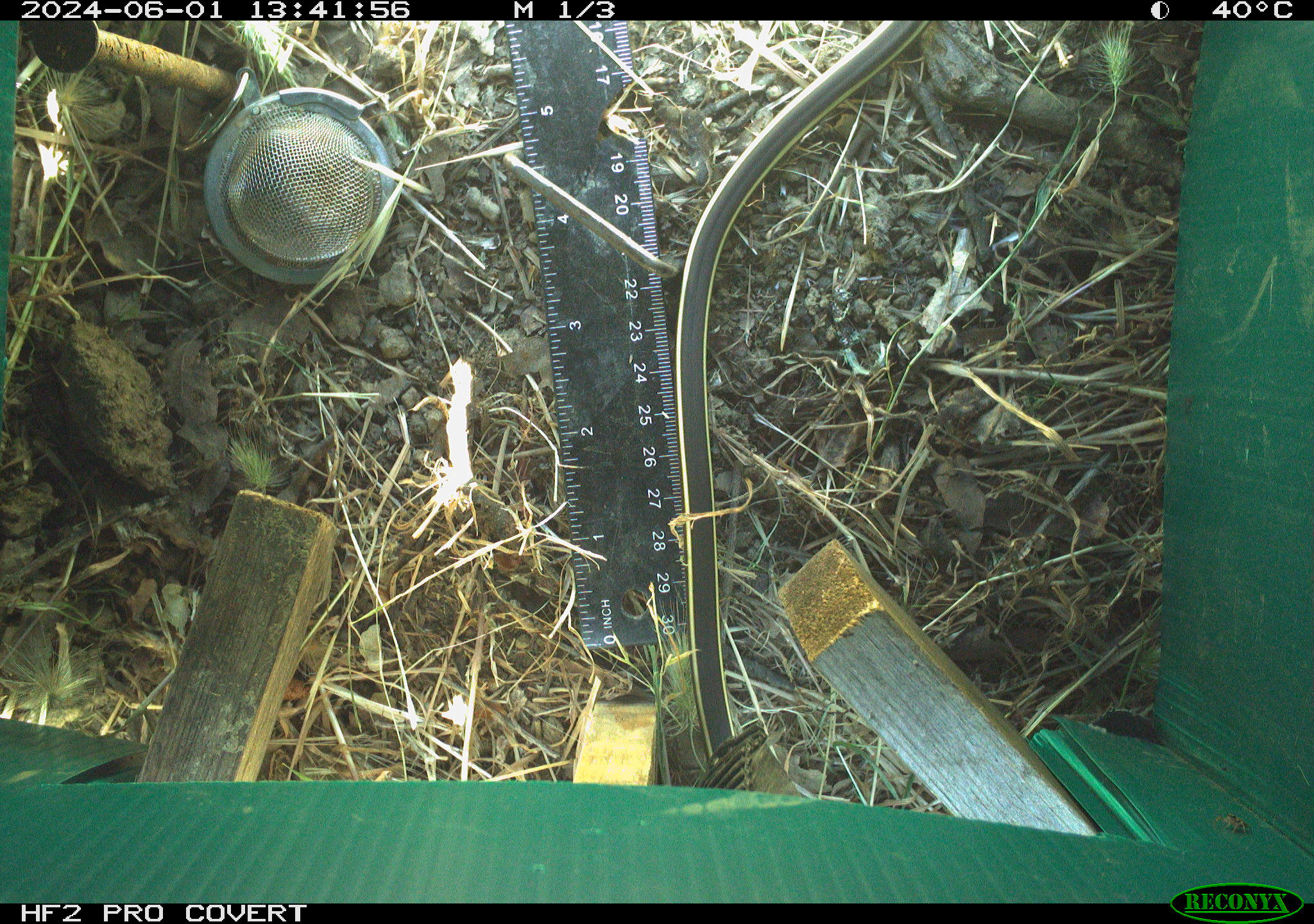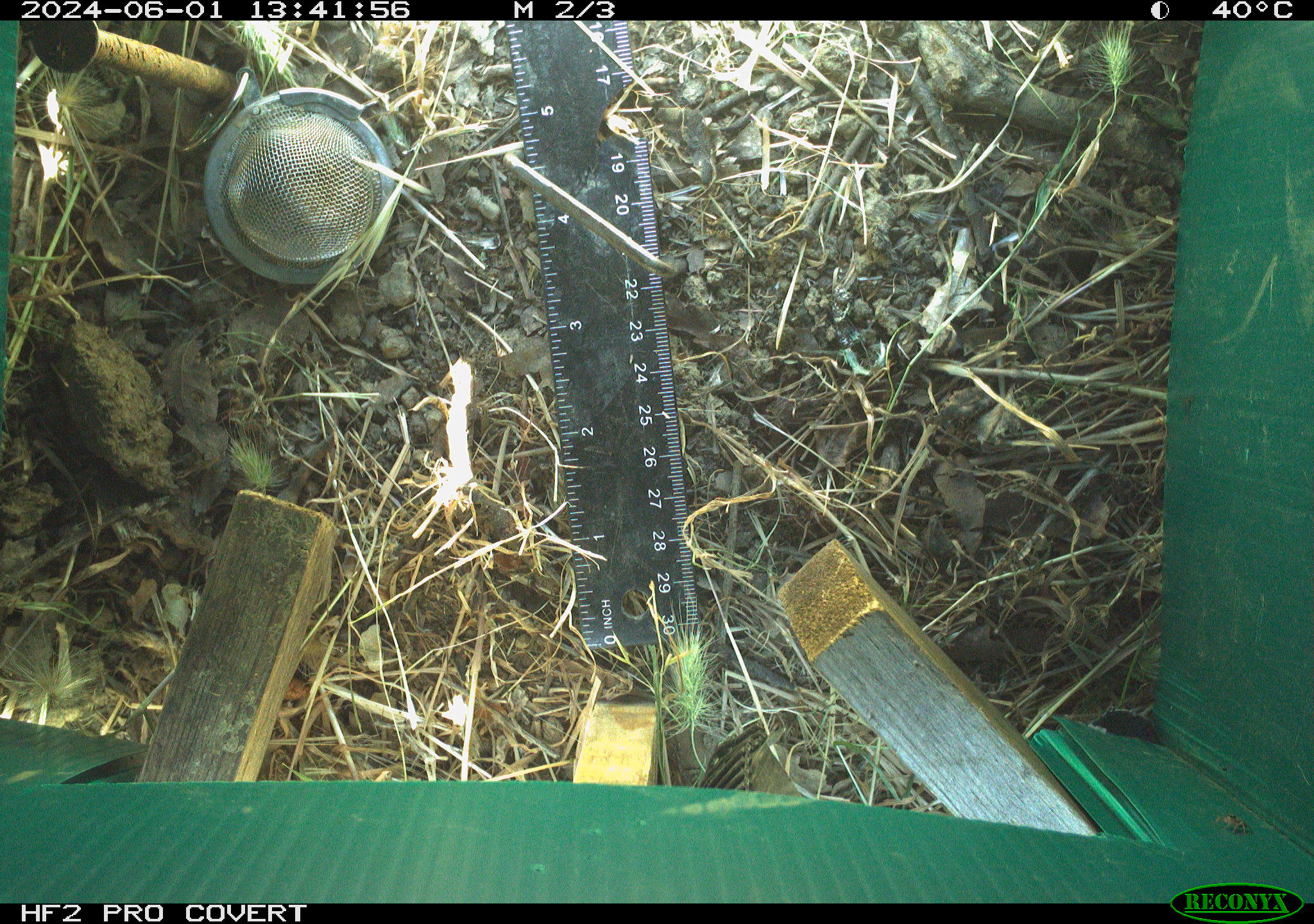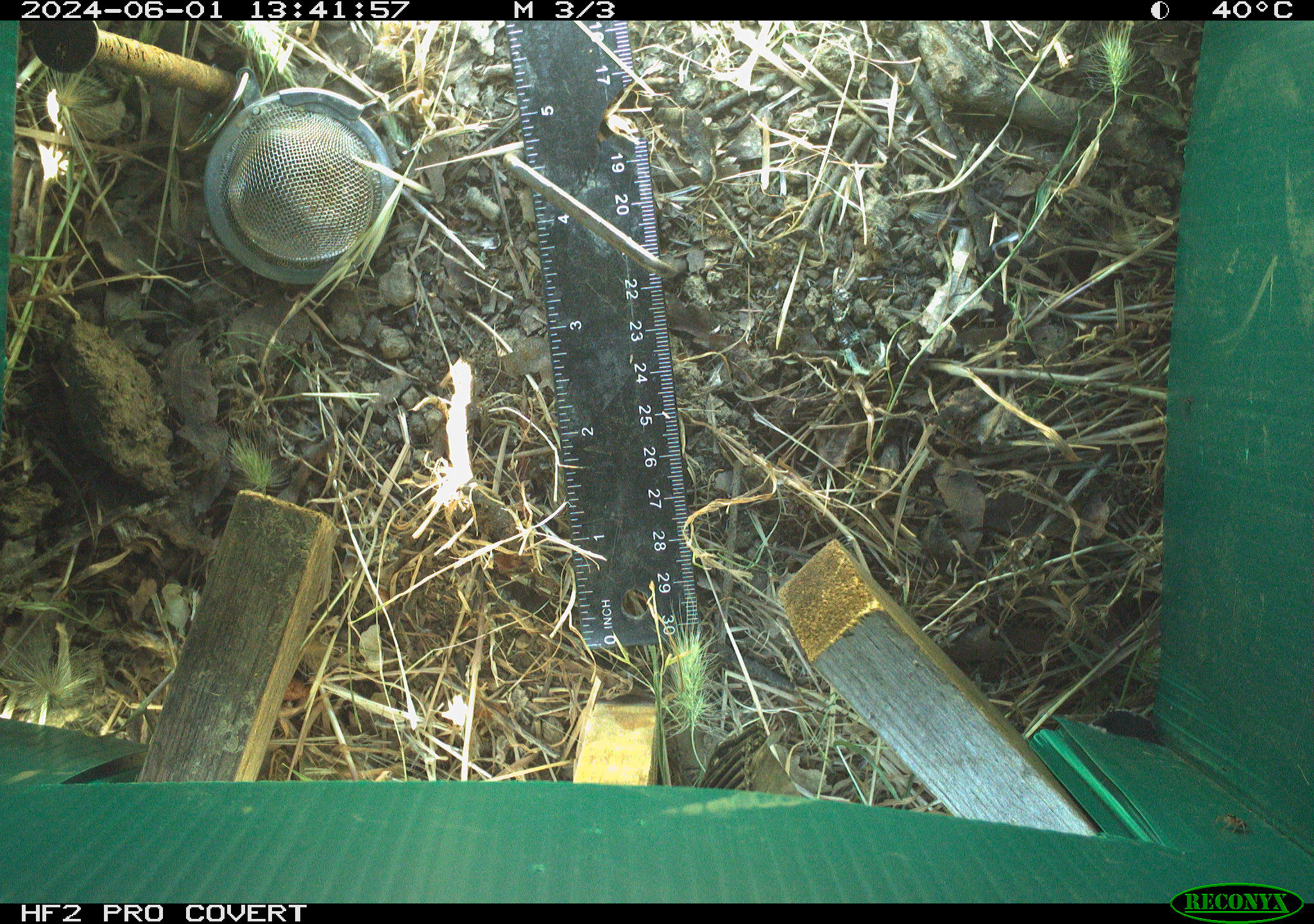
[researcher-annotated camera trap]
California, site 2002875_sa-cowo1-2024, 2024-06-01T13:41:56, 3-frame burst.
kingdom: Animalia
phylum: Chordata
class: Reptilia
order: Squamata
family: Colubridae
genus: Masticophis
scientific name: Masticophis lateralis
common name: striped racer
Striped racer (Masticophis lateralis).